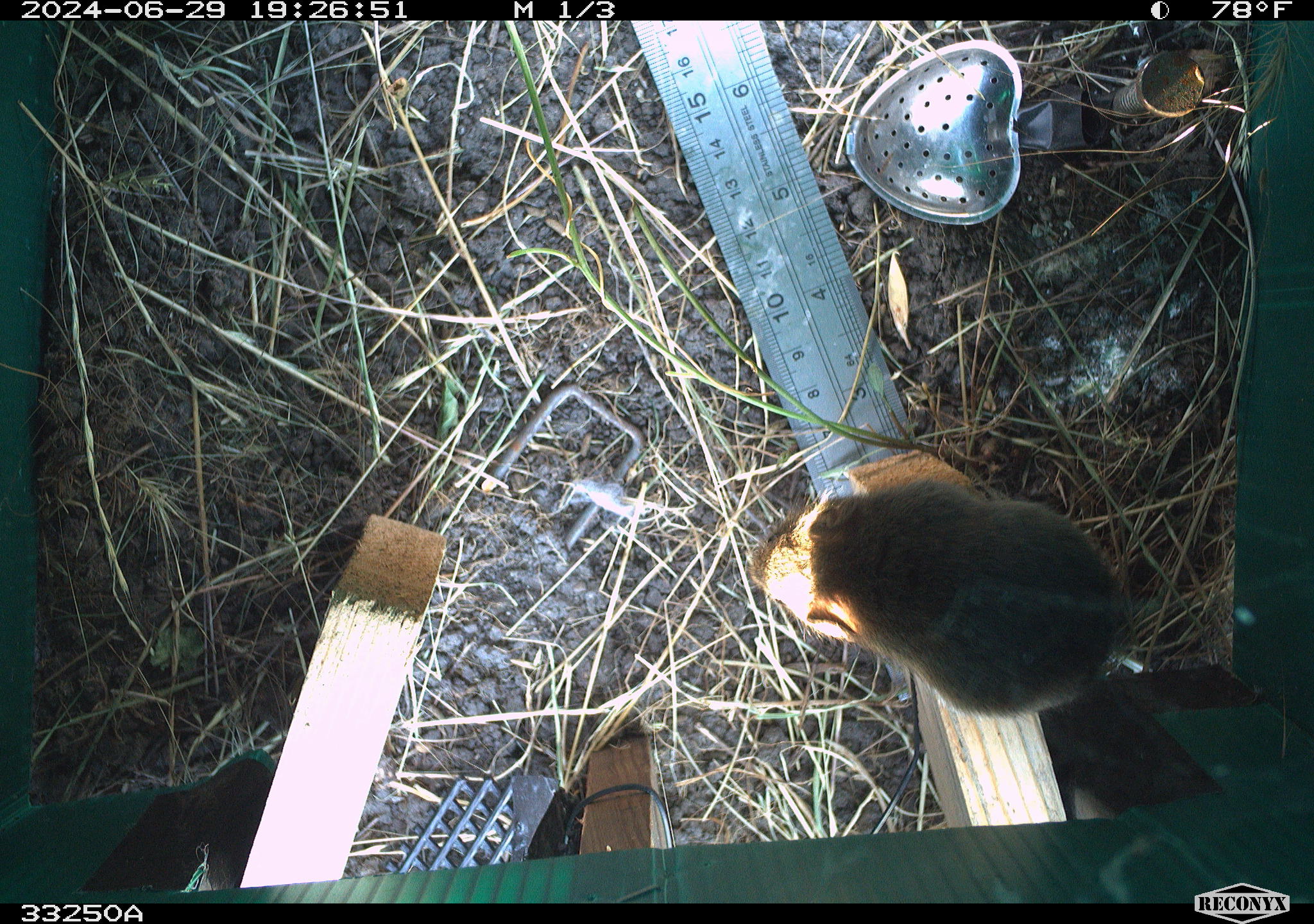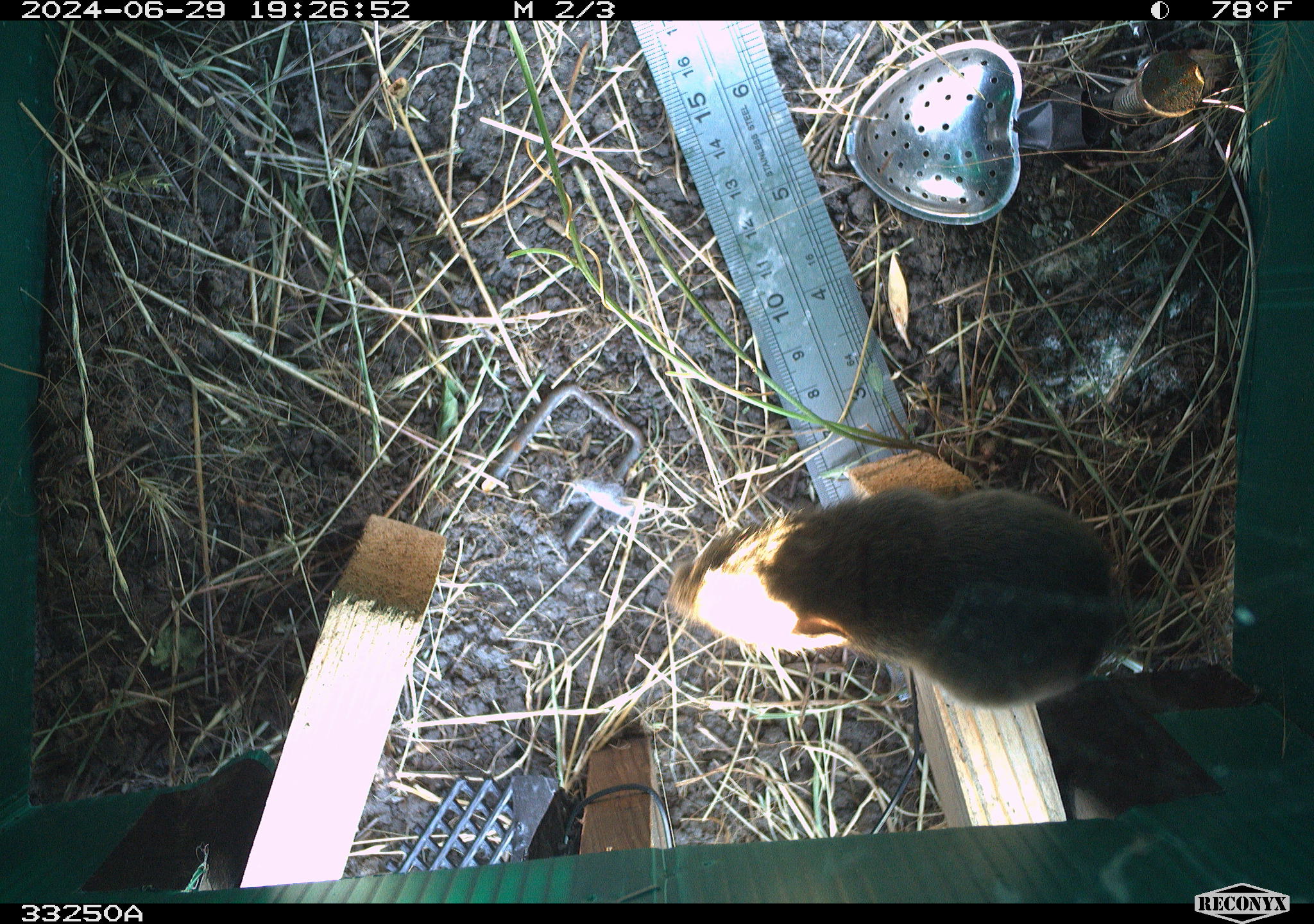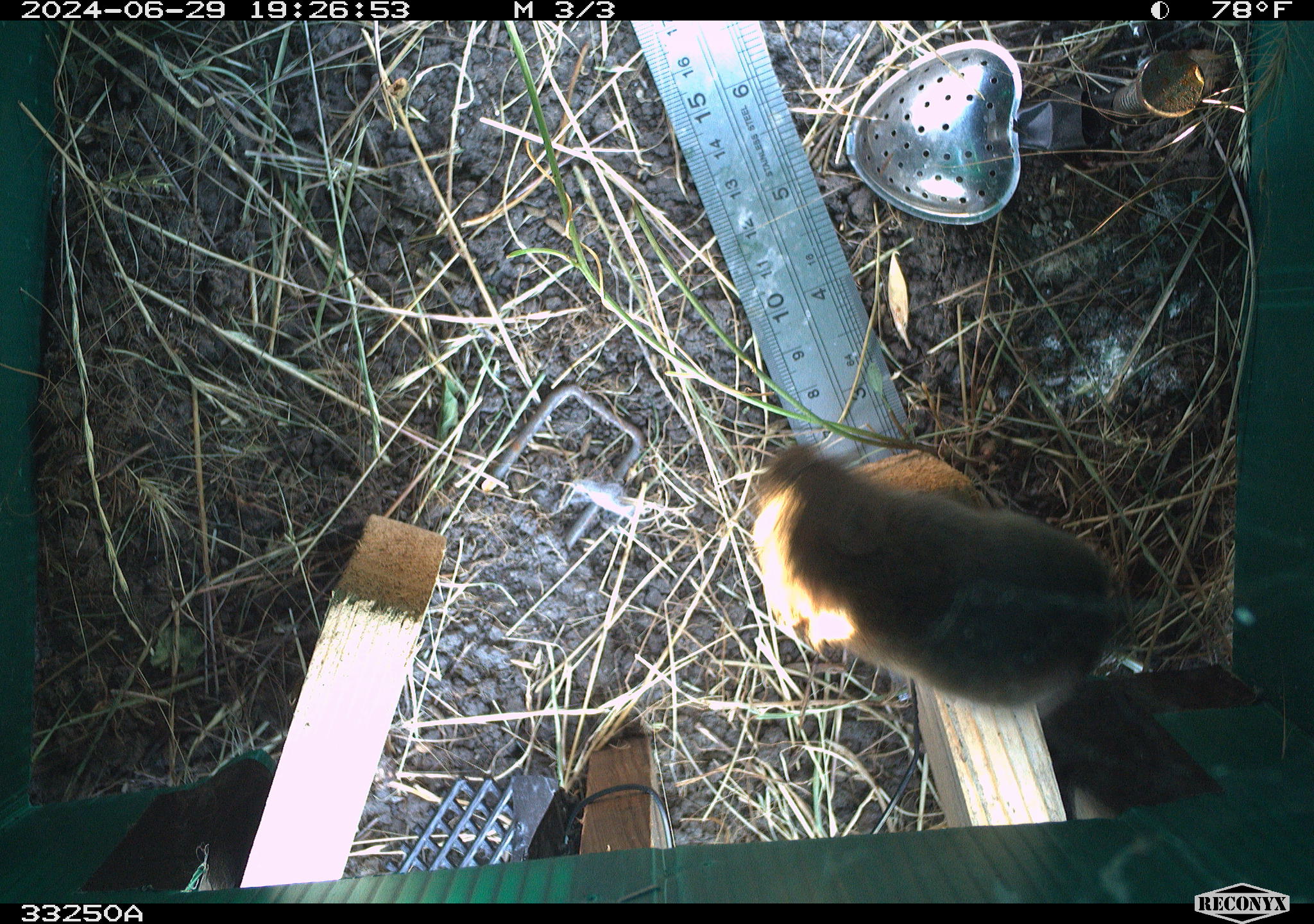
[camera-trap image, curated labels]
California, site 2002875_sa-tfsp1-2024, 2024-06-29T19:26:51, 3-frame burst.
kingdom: Animalia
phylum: Chordata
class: Mammalia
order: Rodentia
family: Cricetidae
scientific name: Arvicolinae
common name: voles, lemmings, and muskrats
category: arvicolinae subfamily